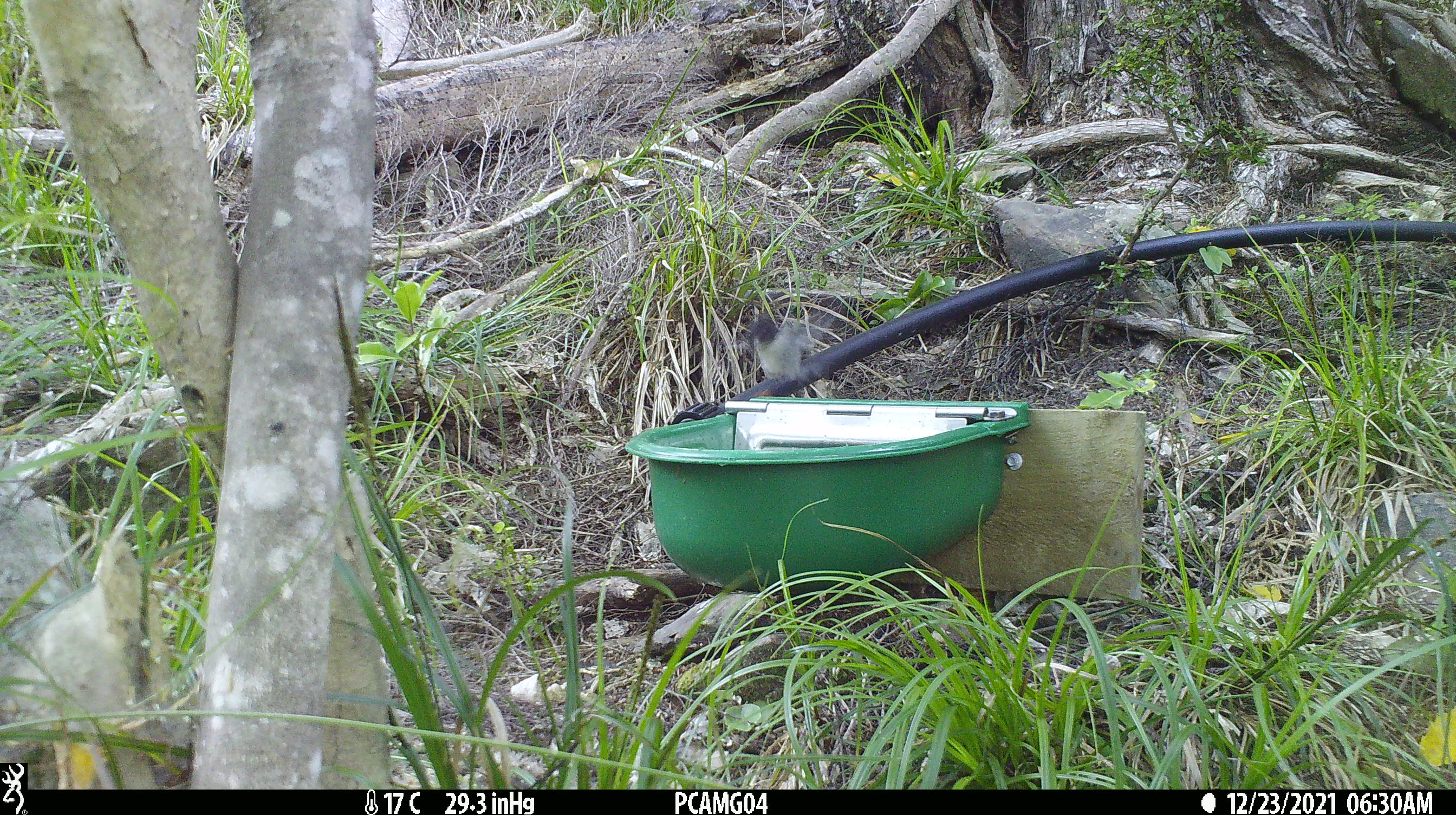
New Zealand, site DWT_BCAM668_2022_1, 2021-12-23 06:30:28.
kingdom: Animalia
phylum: Chordata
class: Aves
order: Passeriformes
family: Petroicidae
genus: Petroica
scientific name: Petroica macrocephala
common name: tomtit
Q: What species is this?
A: Tomtit (Petroica macrocephala).